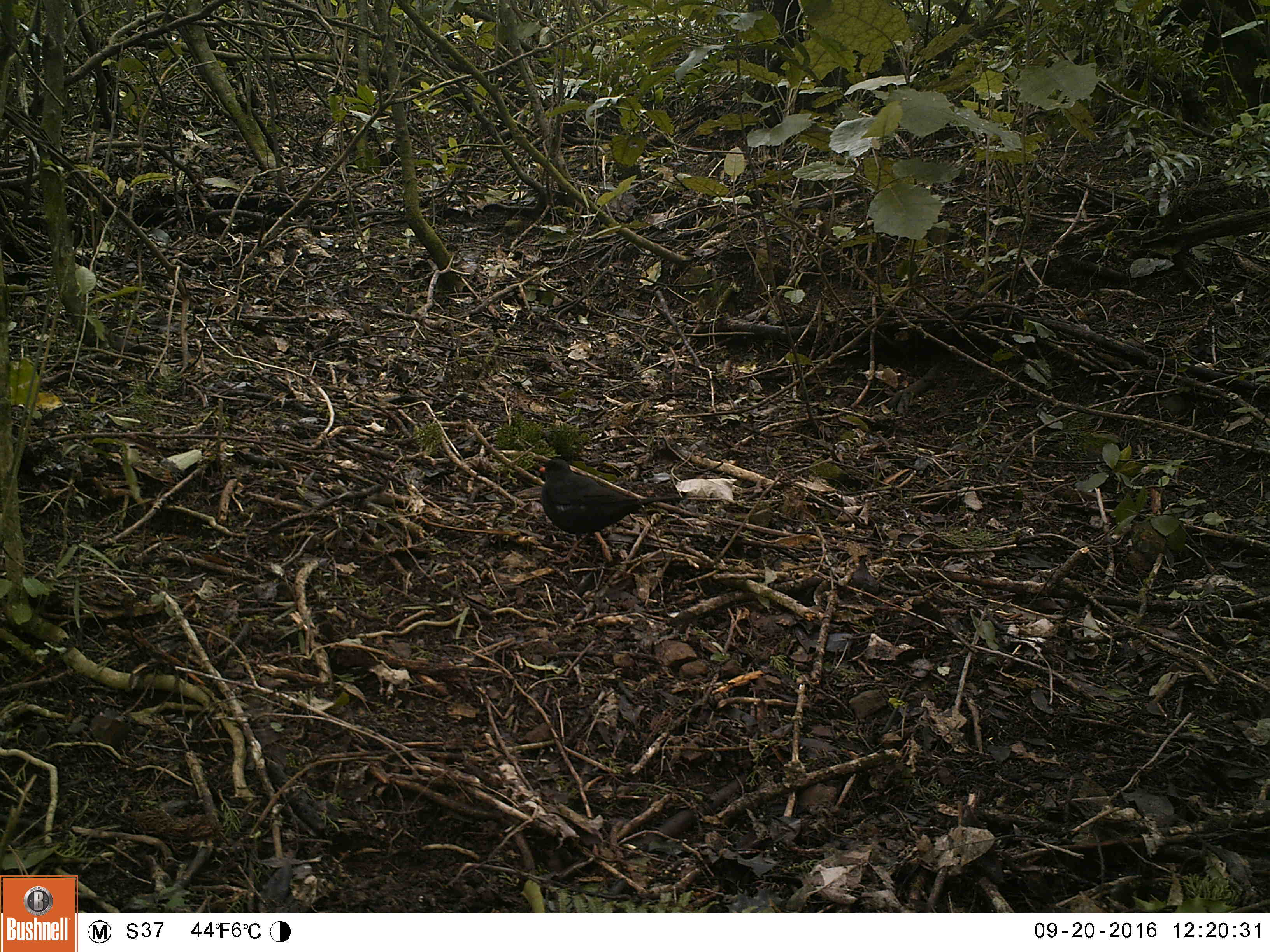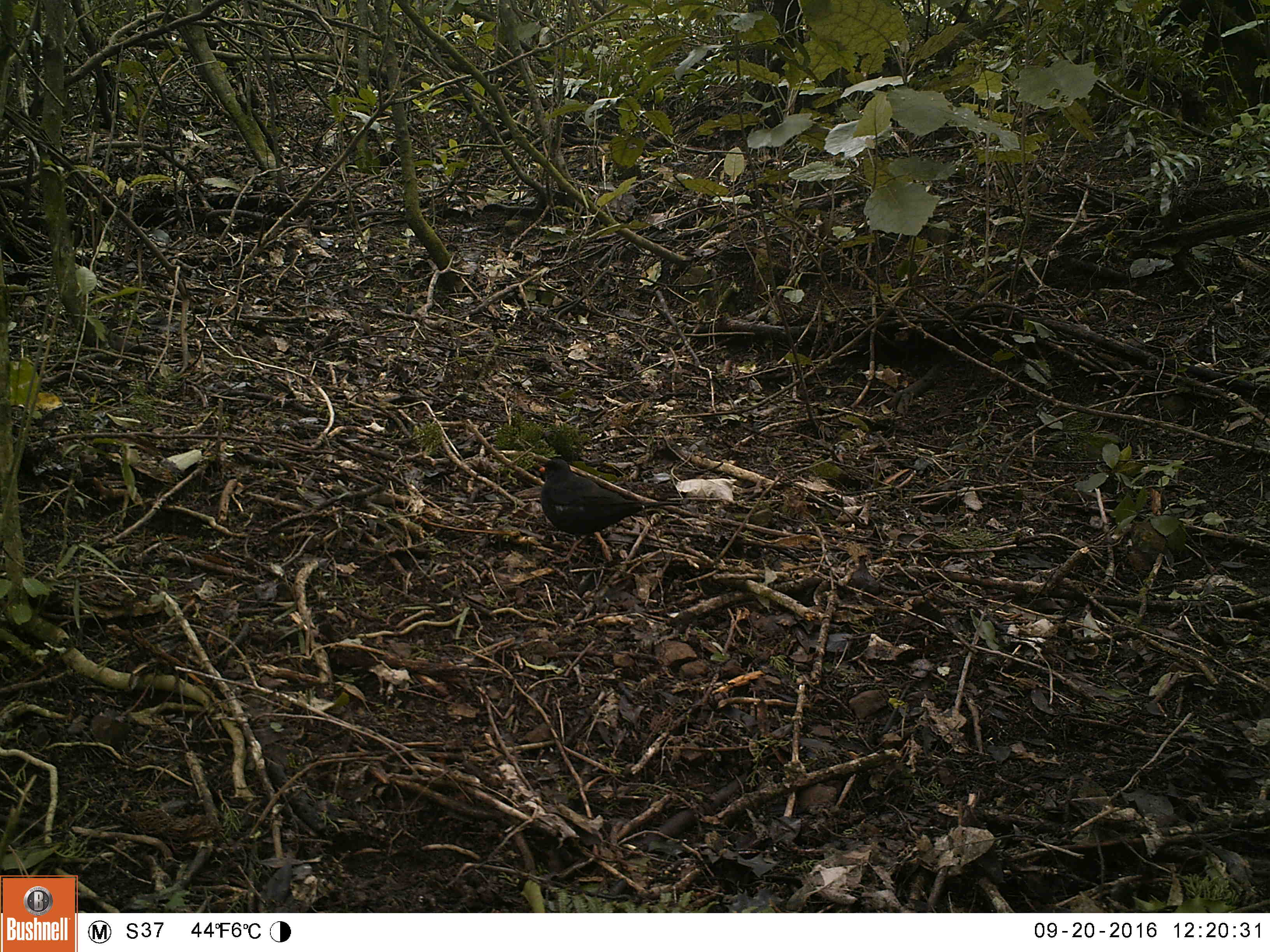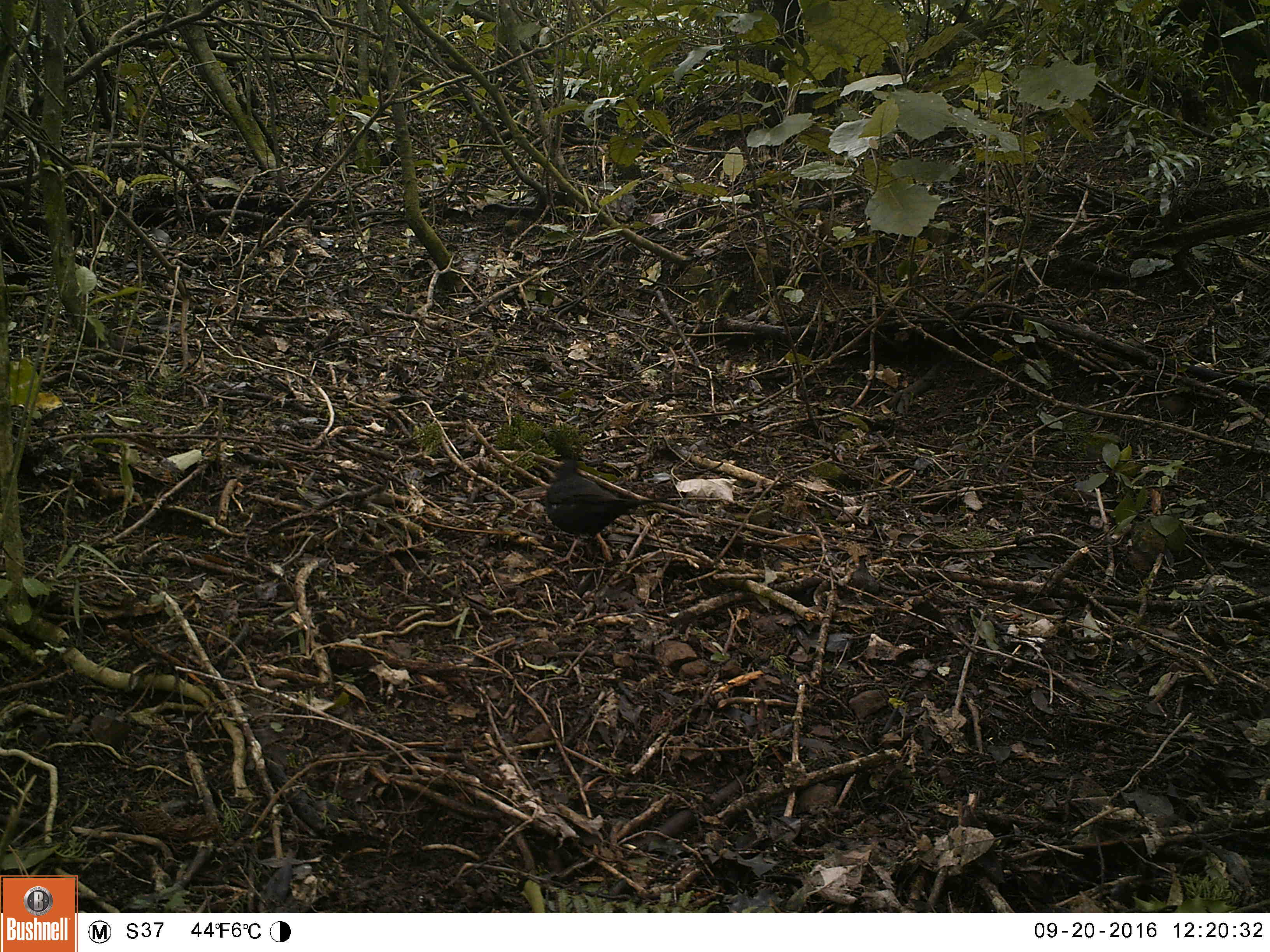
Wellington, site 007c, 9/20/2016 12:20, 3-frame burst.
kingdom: Animalia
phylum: Chordata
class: Aves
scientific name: Aves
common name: bird